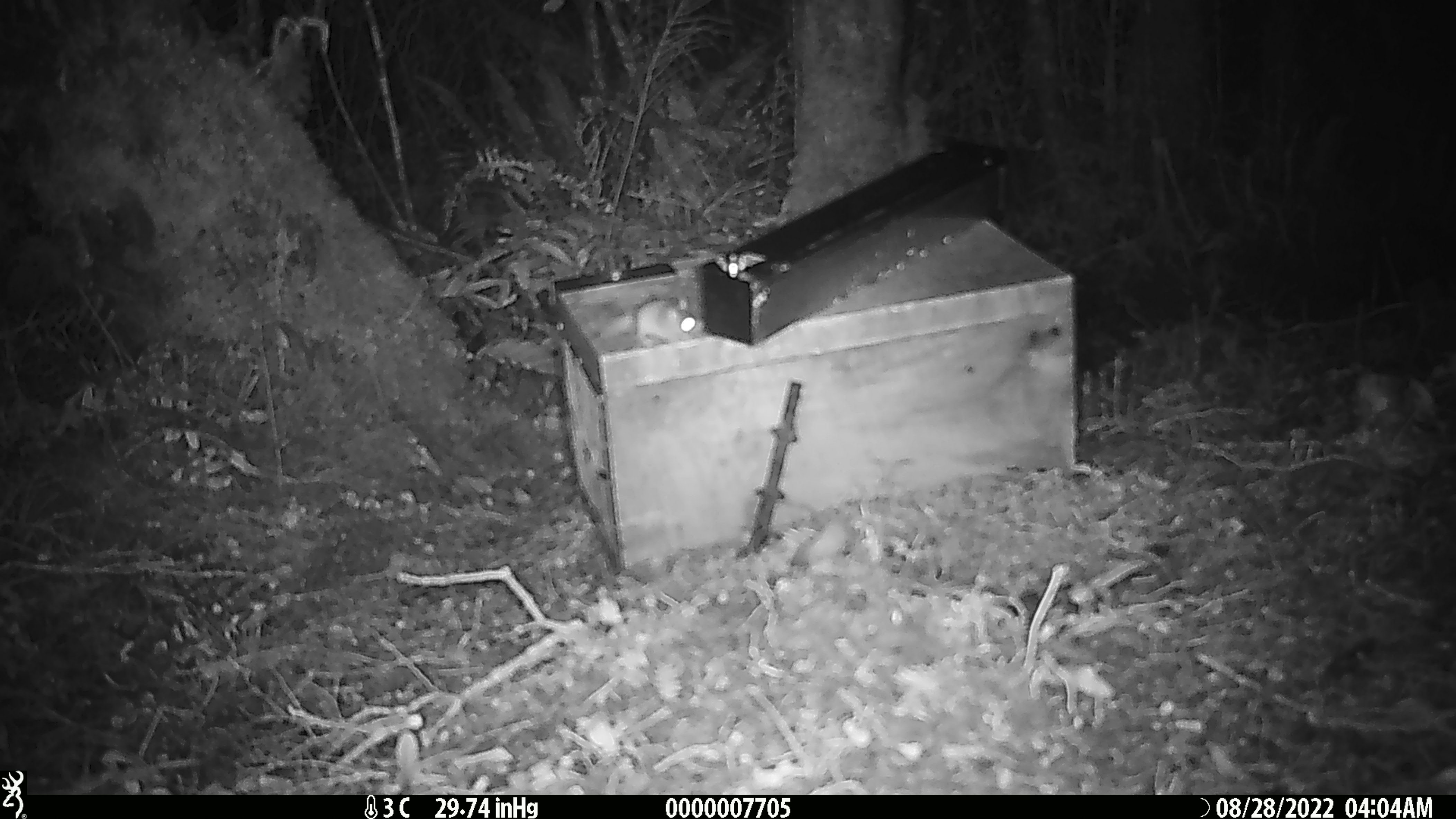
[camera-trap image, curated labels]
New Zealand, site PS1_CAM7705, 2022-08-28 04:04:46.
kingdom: Animalia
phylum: Chordata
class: Mammalia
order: Rodentia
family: Muridae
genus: Mus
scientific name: Mus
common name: mouse